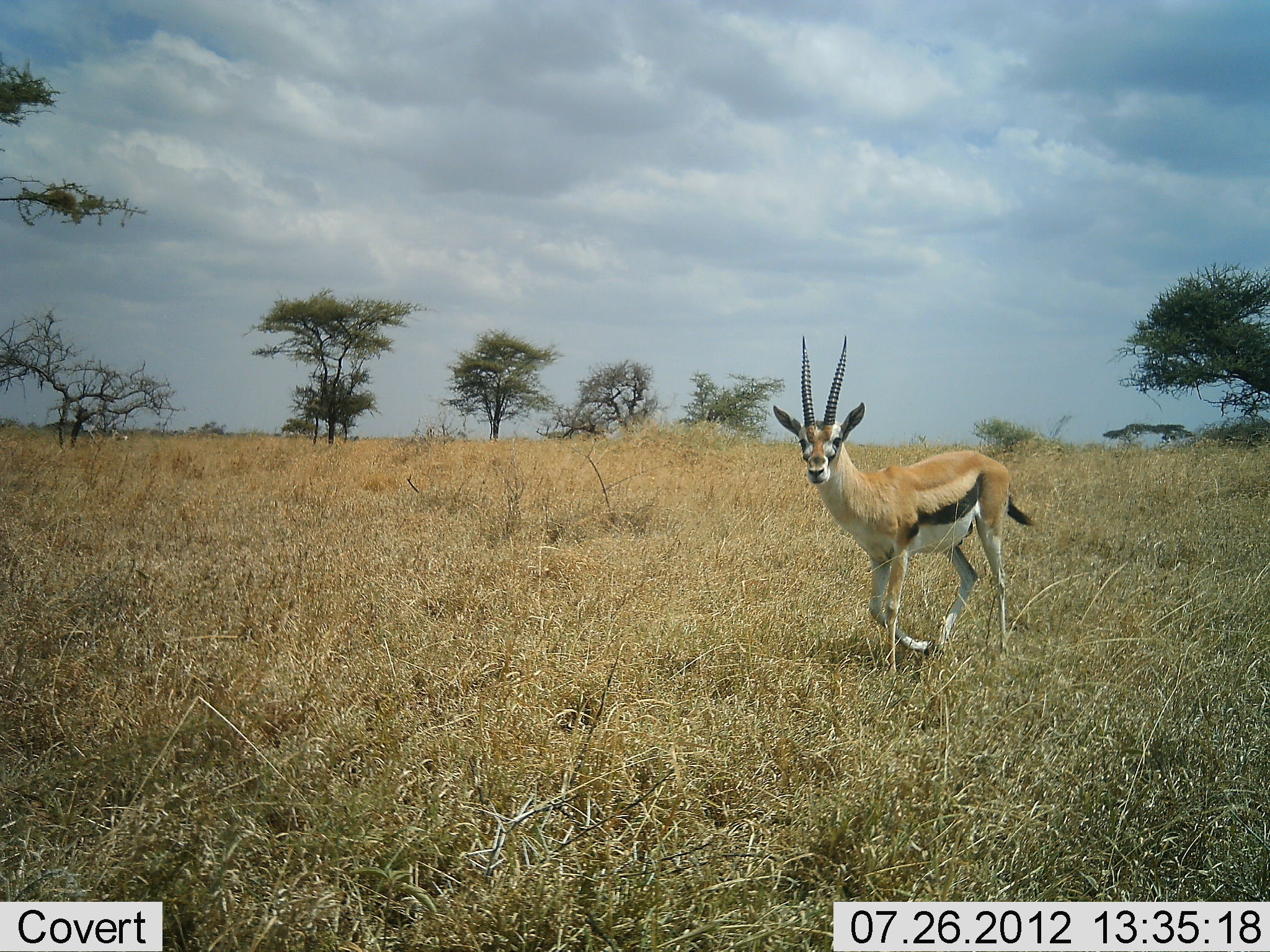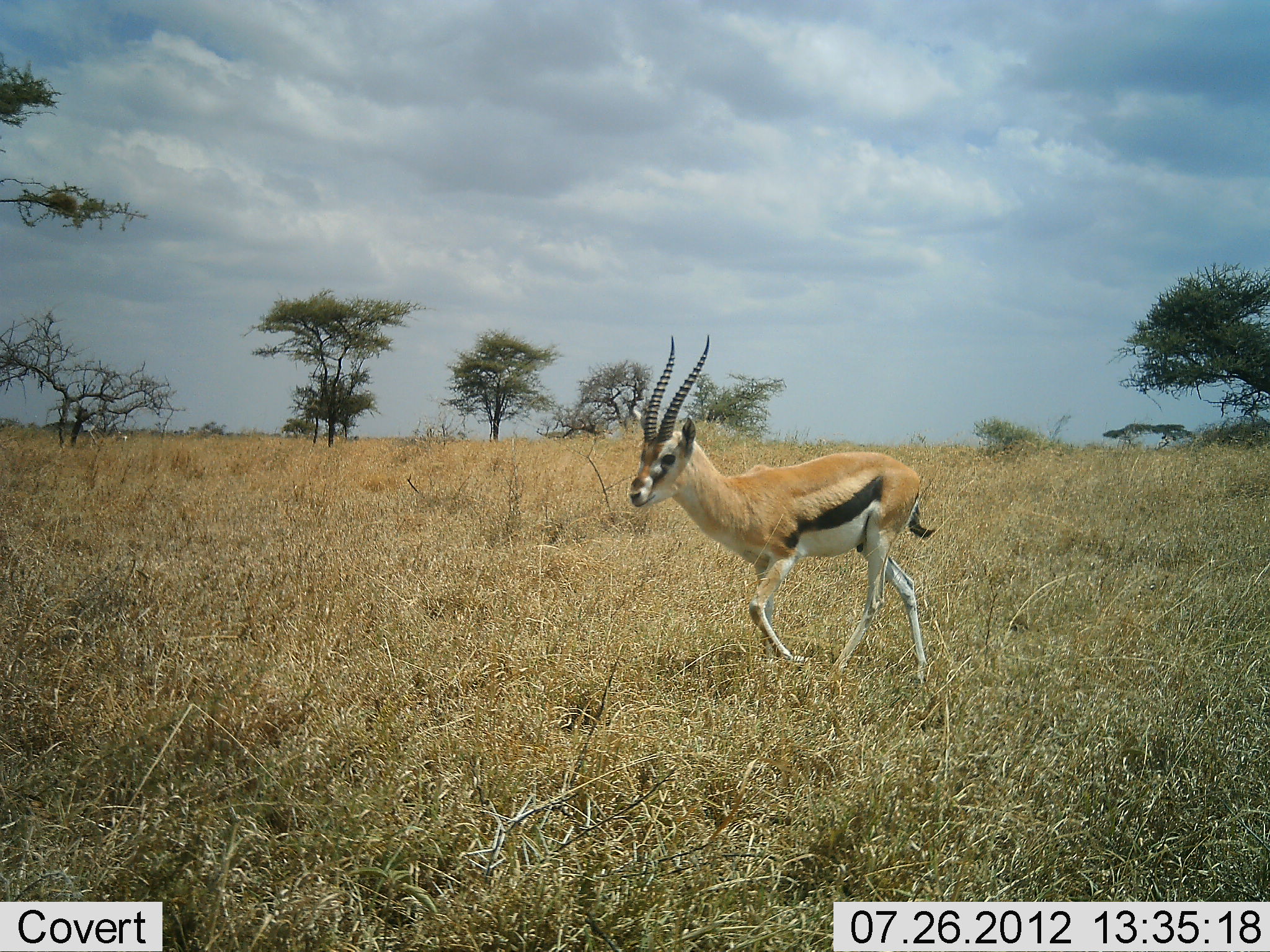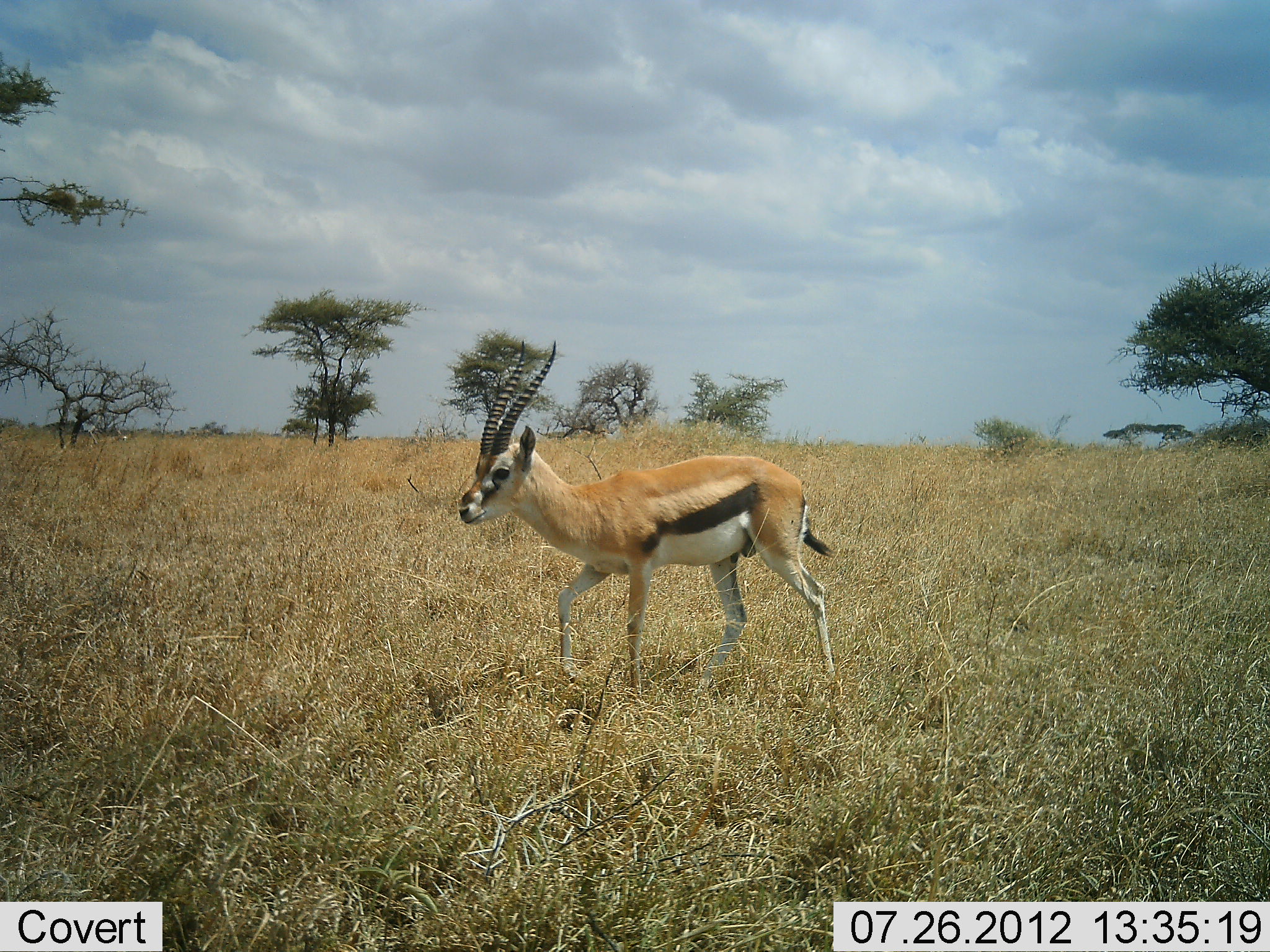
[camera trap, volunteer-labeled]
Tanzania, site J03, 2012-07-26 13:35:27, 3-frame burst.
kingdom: Animalia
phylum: Chordata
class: Mammalia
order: Artiodactyla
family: Bovidae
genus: Eudorcas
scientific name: Eudorcas thomsonii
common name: thomson's gazelle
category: gazellethomsons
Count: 1.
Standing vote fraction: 0%.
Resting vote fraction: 0%.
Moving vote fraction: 100%.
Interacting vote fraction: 0%.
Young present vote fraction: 0%.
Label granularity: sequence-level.